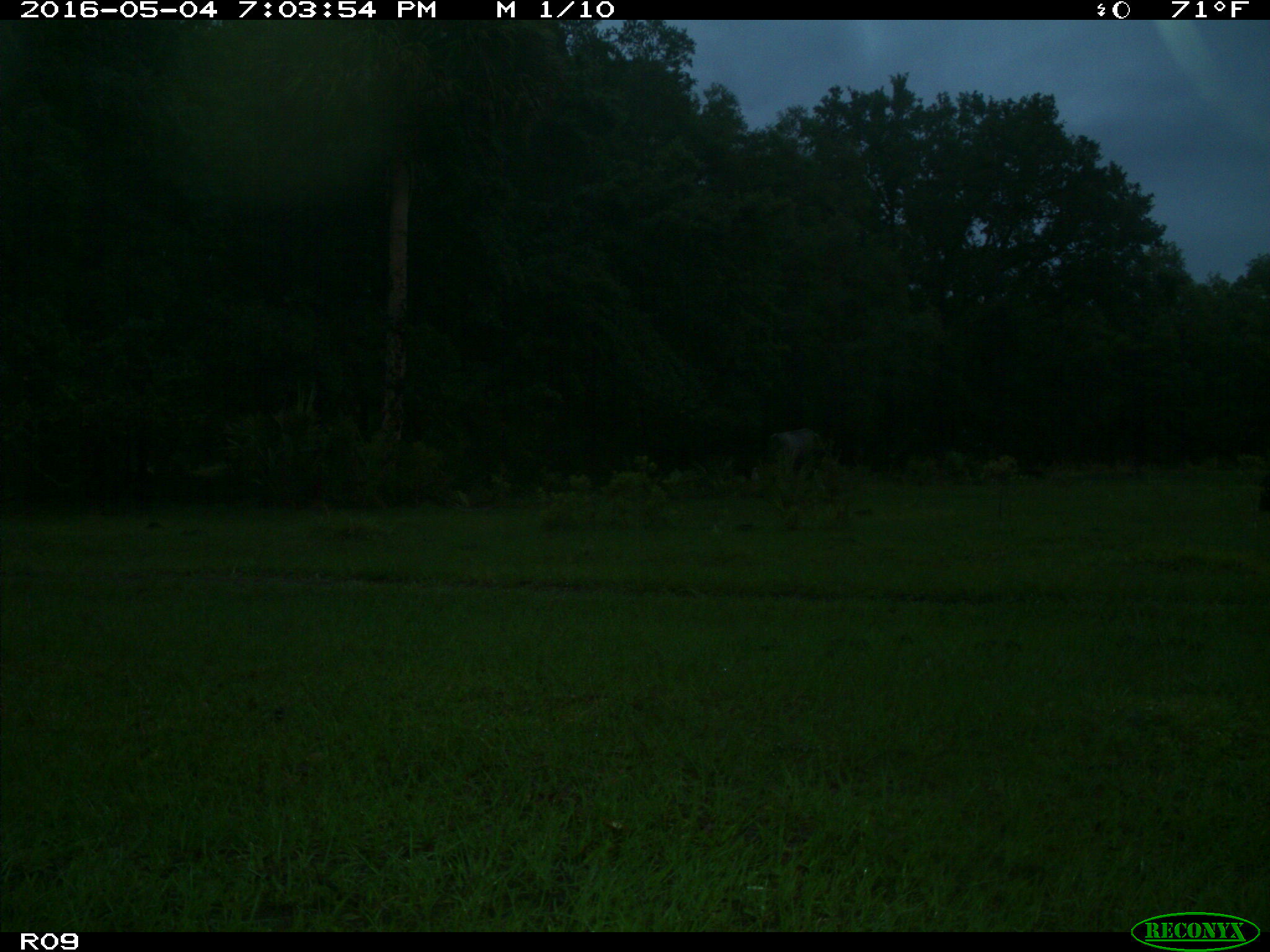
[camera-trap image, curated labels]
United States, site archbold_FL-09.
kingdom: Animalia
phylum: Chordata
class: Mammalia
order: Artiodactyla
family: Bovidae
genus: Bos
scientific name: Bos taurus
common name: domestic cow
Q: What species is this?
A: Bos taurus (domestic cow).